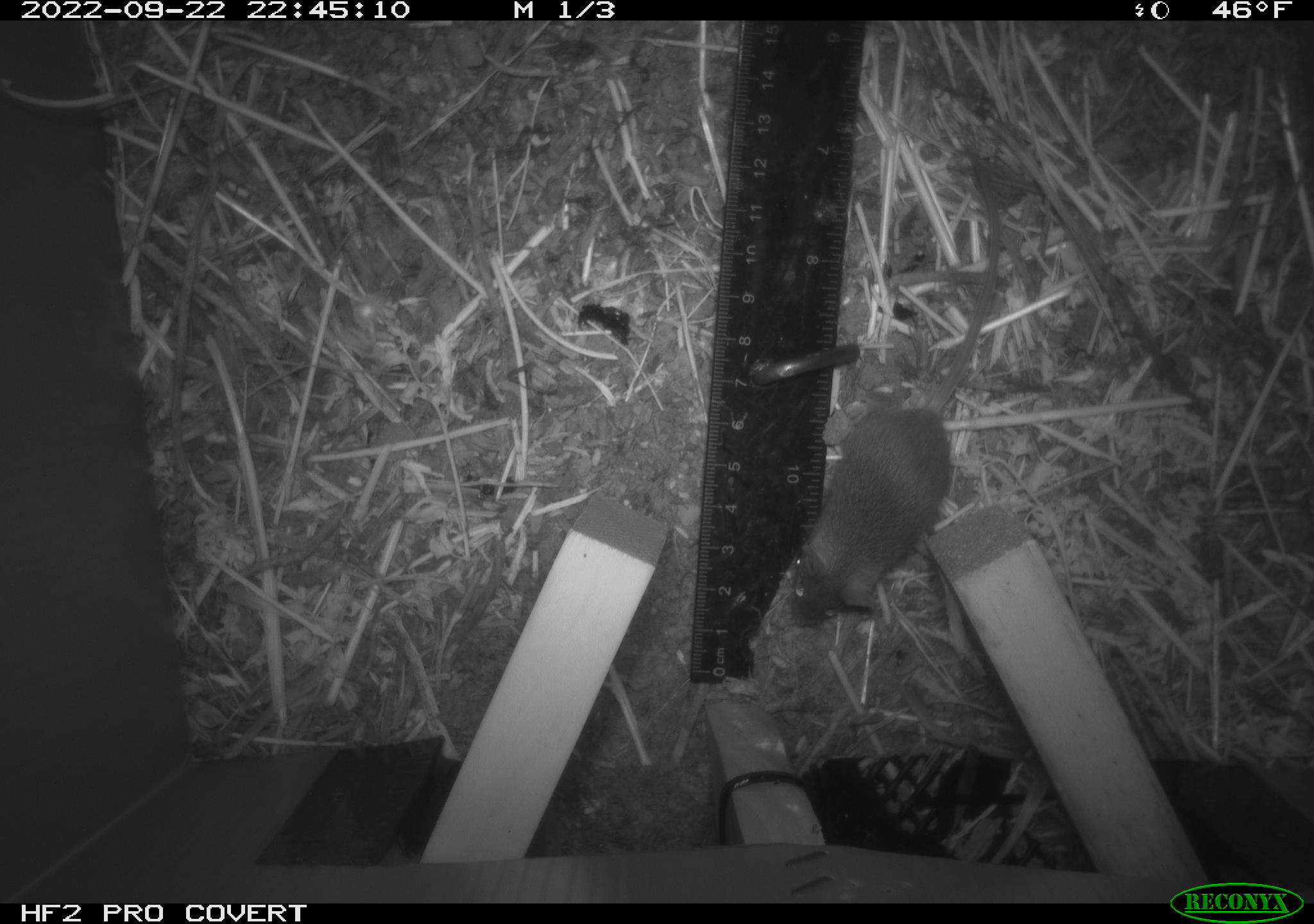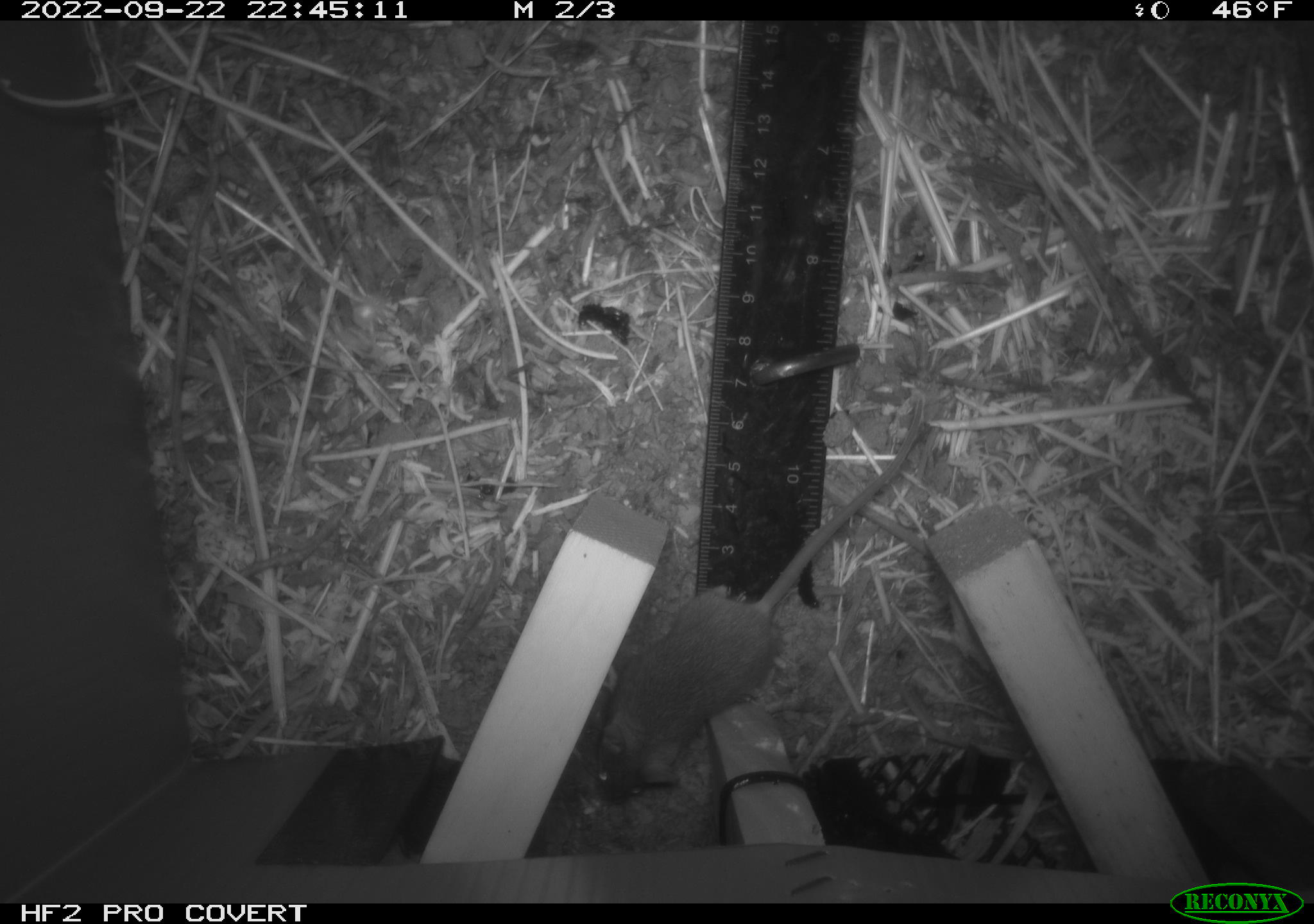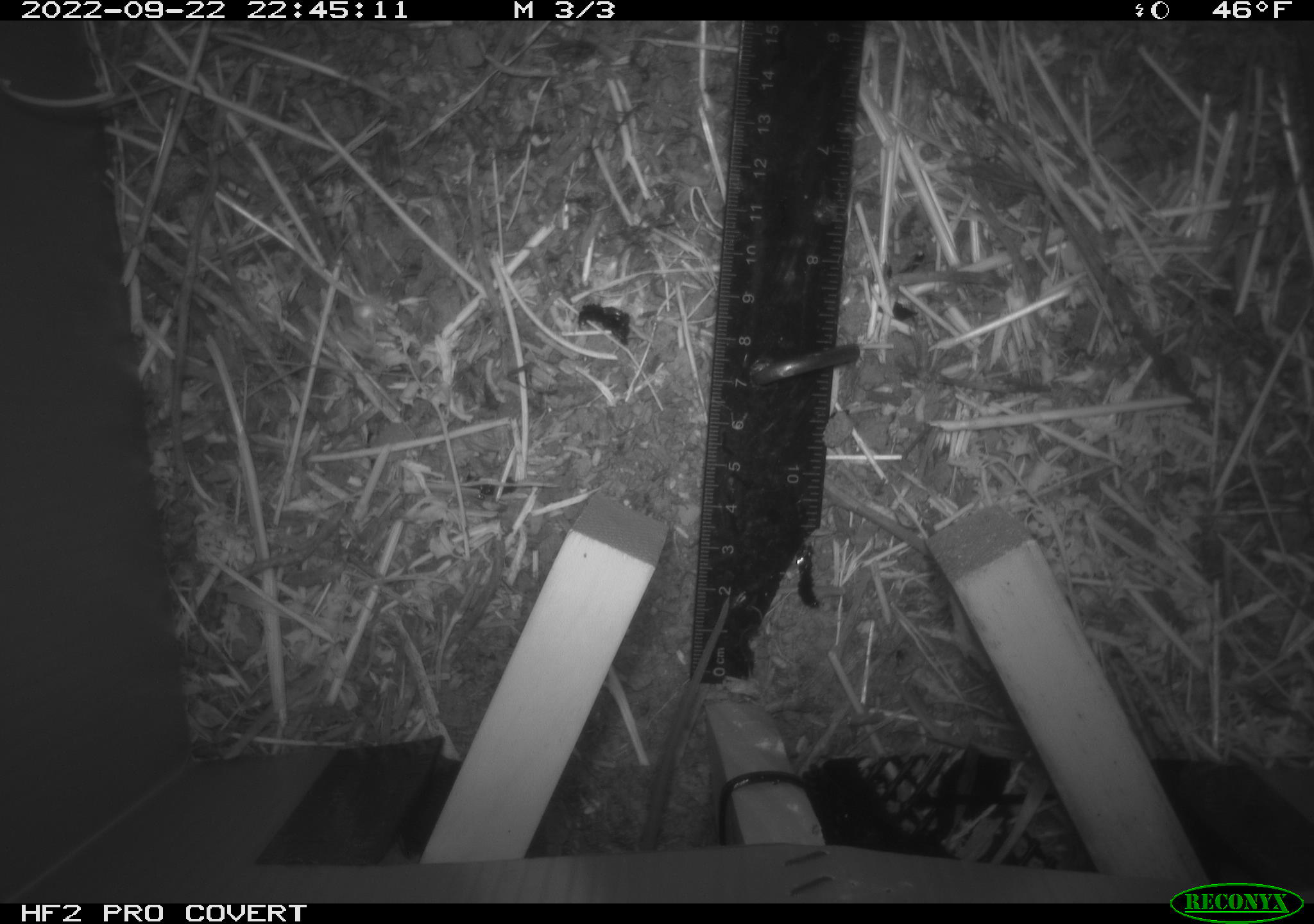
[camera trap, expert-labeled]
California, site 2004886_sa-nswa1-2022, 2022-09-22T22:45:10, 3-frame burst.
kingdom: Animalia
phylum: Chordata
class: Mammalia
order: Rodentia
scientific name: Rodentia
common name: rodent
Rodent (Rodentia).